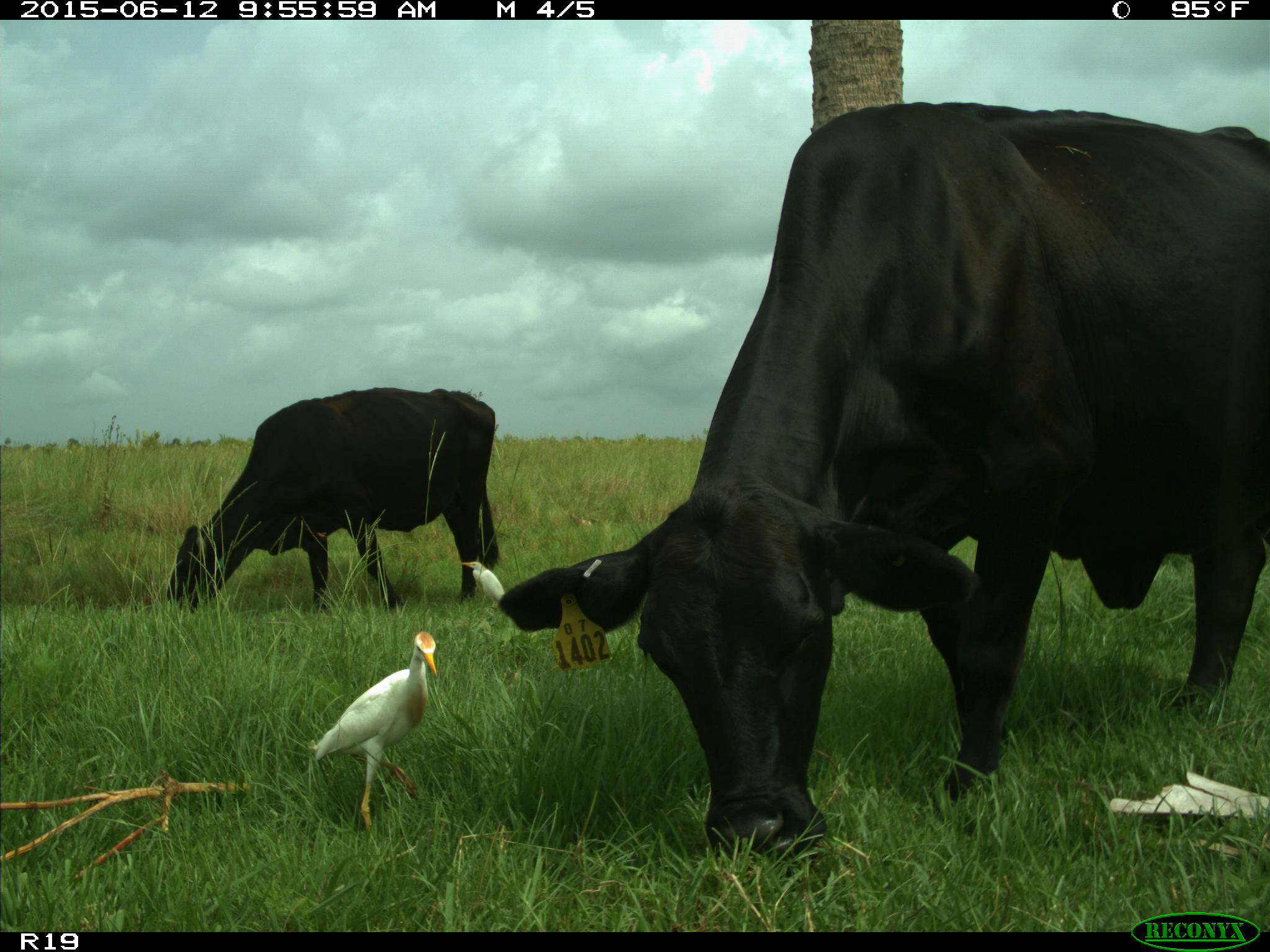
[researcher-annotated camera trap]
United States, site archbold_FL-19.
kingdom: Animalia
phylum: Chordata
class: Mammalia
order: Artiodactyla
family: Bovidae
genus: Bos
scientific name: Bos taurus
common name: domestic cow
Bos taurus (domestic cow).